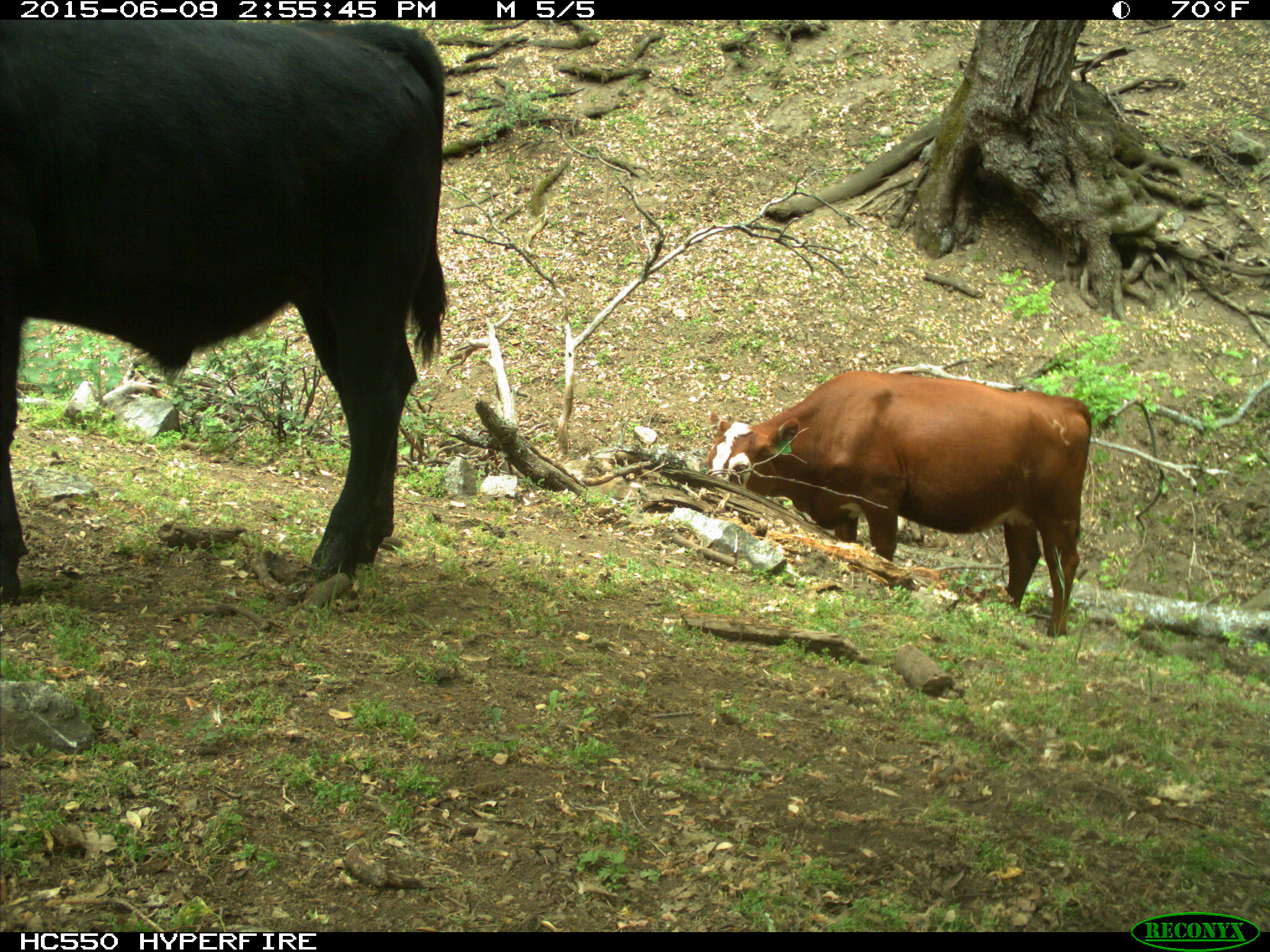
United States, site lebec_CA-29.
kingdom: Animalia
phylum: Chordata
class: Mammalia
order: Artiodactyla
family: Bovidae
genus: Bos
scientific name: Bos taurus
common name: domestic cow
Bos taurus (domestic cow).